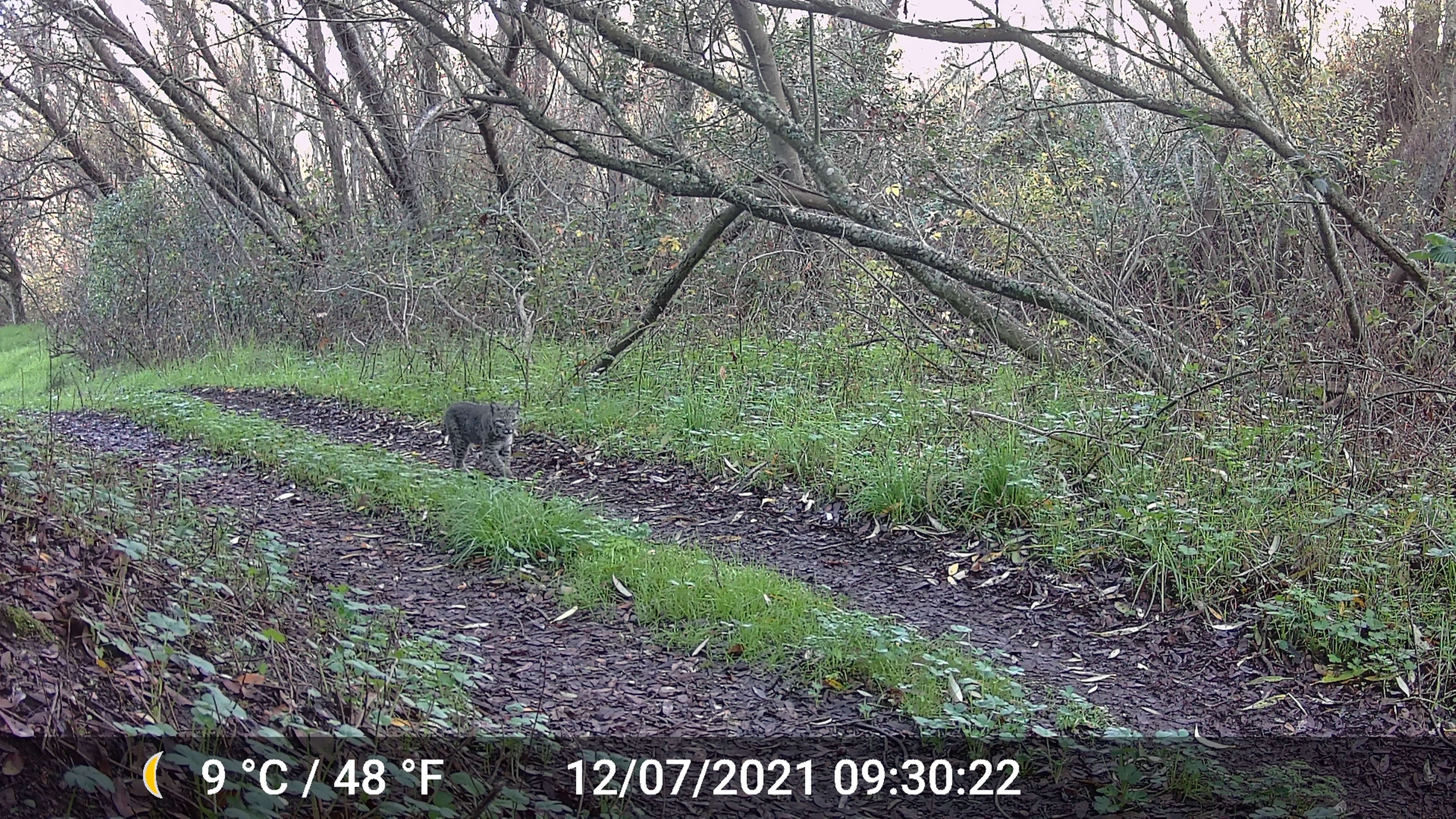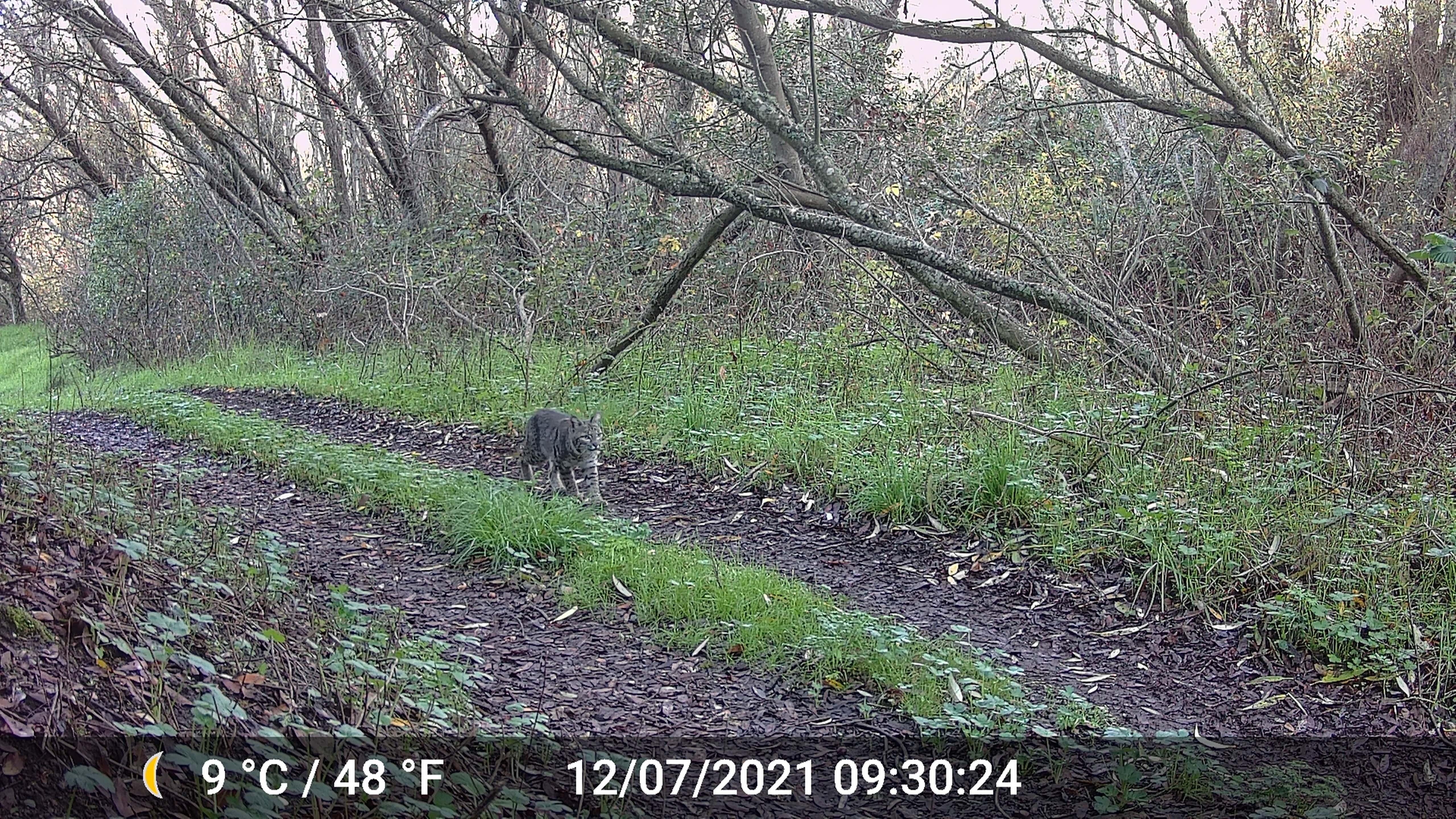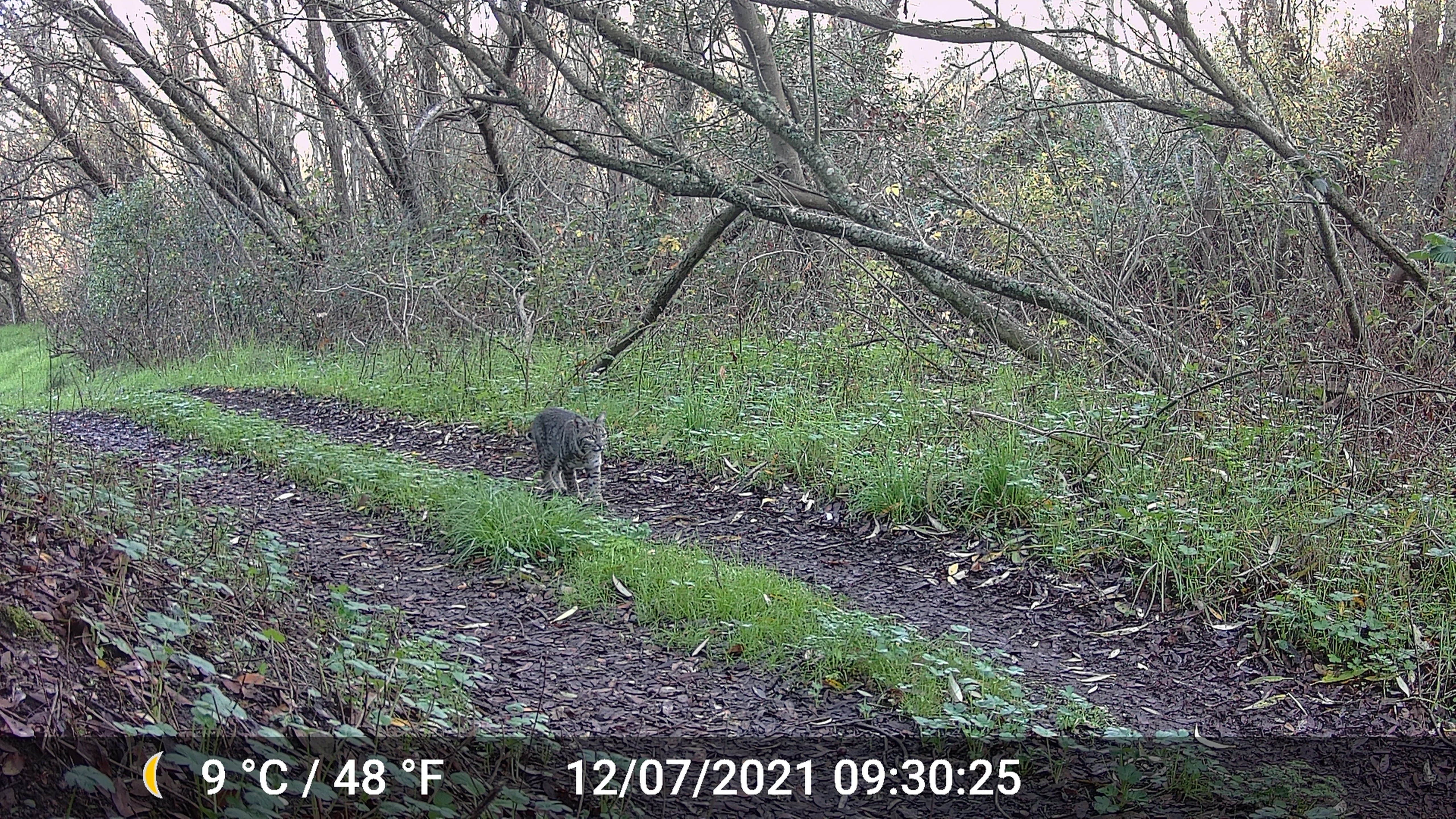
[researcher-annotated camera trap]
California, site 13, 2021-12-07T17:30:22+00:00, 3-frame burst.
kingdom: Animalia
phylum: Chordata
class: Mammalia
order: Carnivora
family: Felidae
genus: Lynx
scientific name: Lynx rufus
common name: bobcat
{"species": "bobcat (Lynx rufus)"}